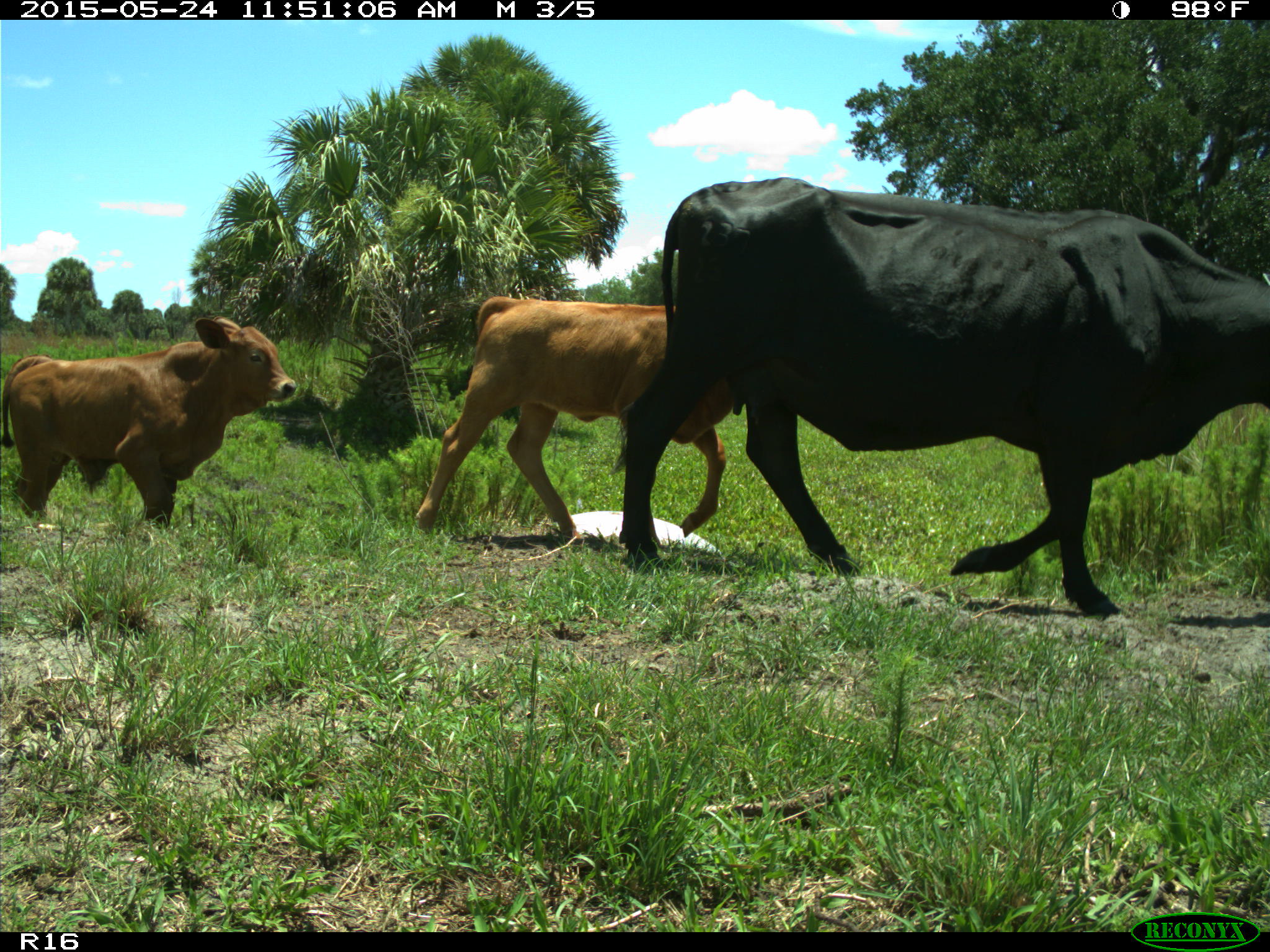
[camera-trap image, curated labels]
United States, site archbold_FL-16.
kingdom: Animalia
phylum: Chordata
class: Mammalia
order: Artiodactyla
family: Bovidae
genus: Bos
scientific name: Bos taurus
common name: domestic cow